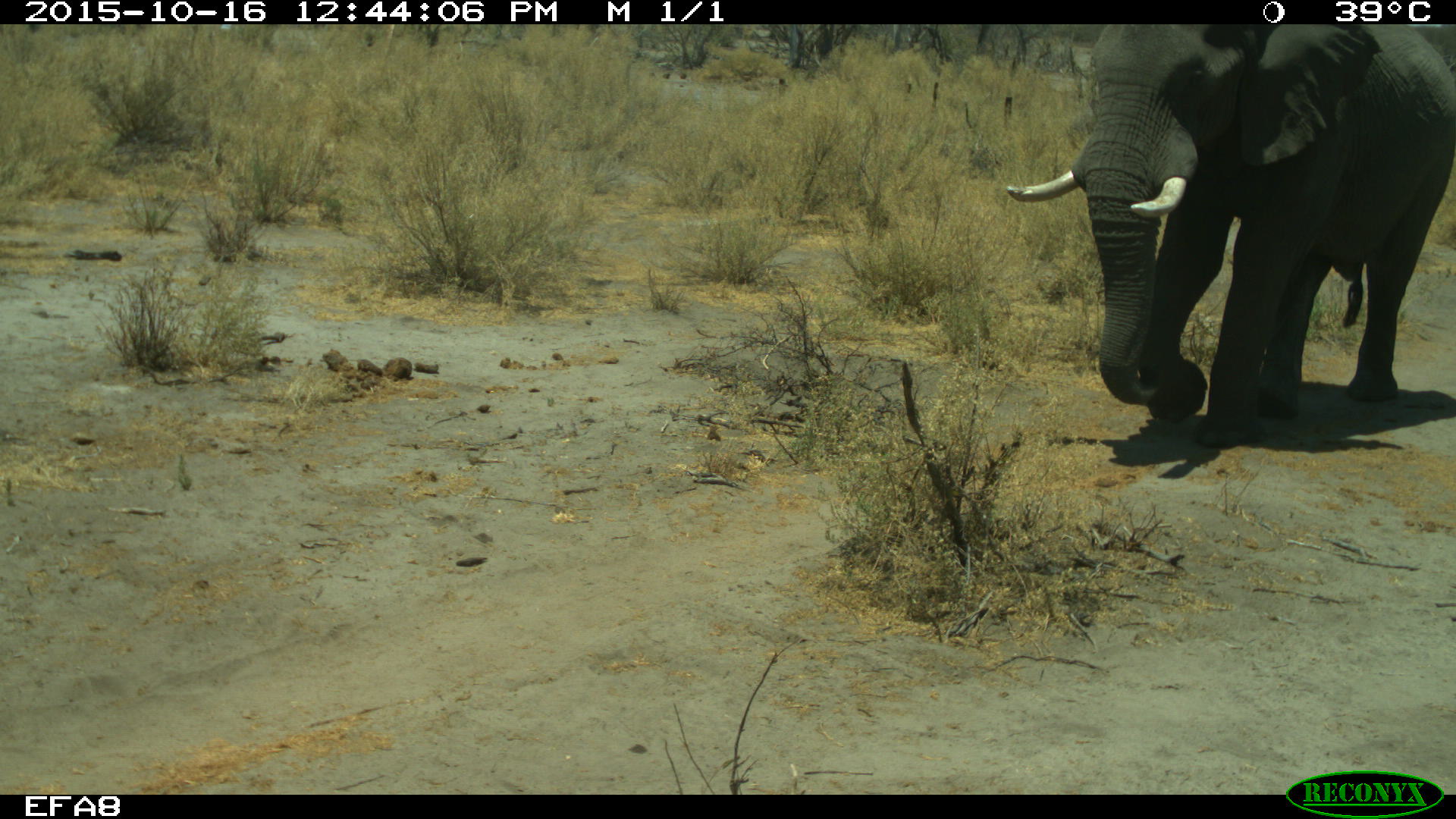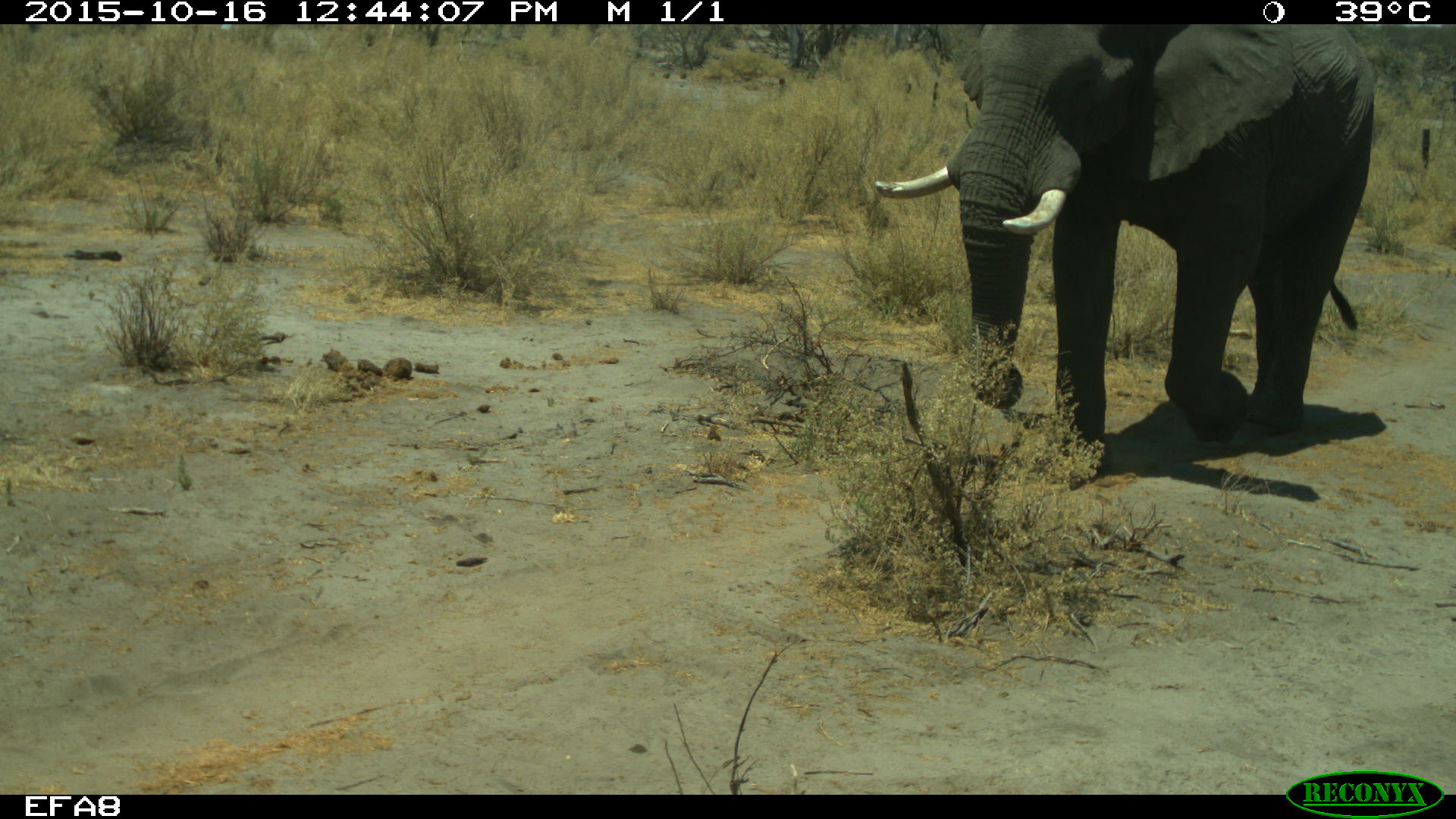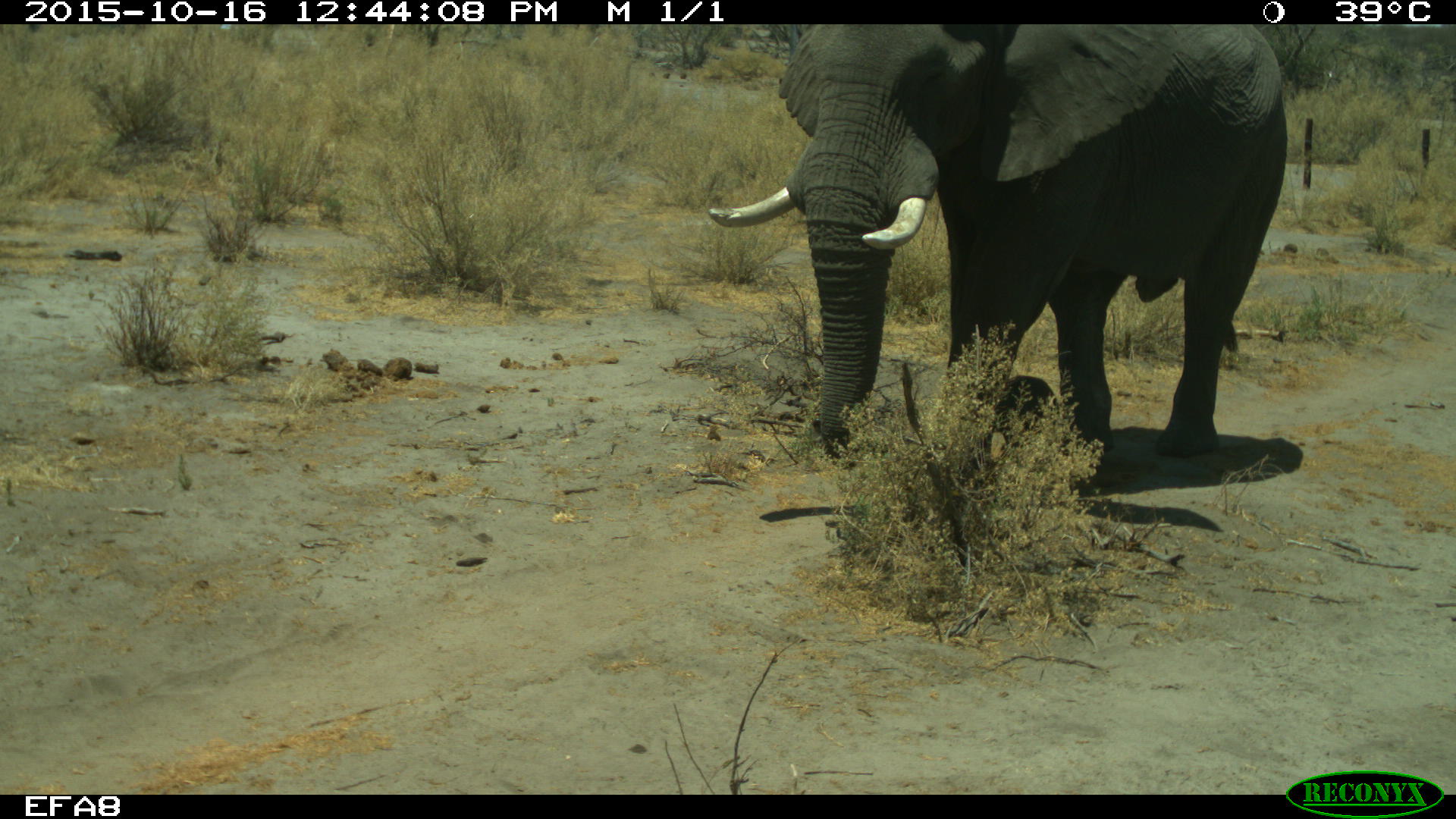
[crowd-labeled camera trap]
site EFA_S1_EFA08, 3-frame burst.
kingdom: Animalia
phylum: Chordata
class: Mammalia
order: Proboscidea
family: Elephantidae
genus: Loxodonta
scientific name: Loxodonta africana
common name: african bush elephant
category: elephant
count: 1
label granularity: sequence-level